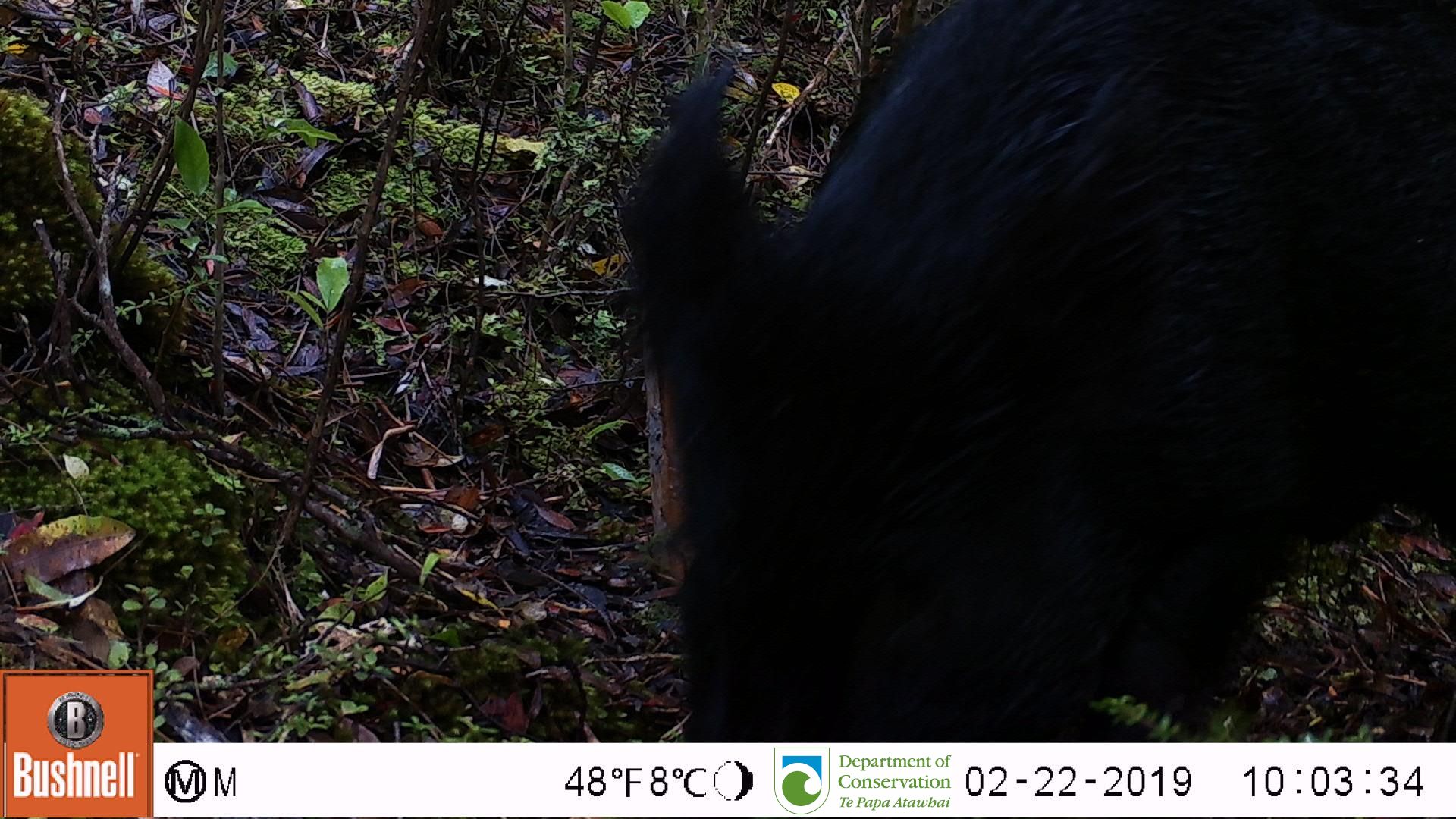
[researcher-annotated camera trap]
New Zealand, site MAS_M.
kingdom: Animalia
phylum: Chordata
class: Mammalia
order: Artiodactyla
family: Suidae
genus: Sus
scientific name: Sus scrofa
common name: pig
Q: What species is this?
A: Pig (Sus scrofa).